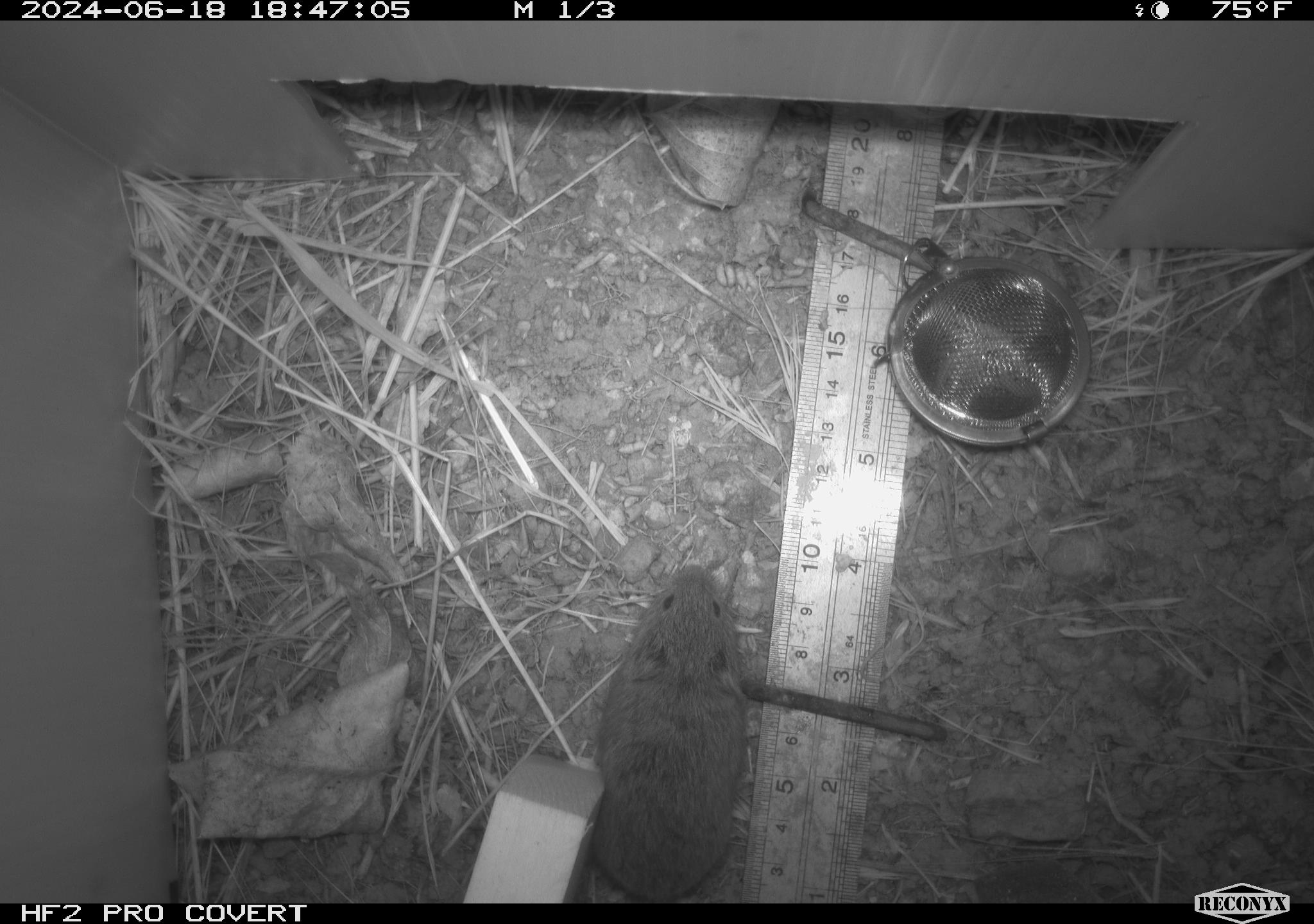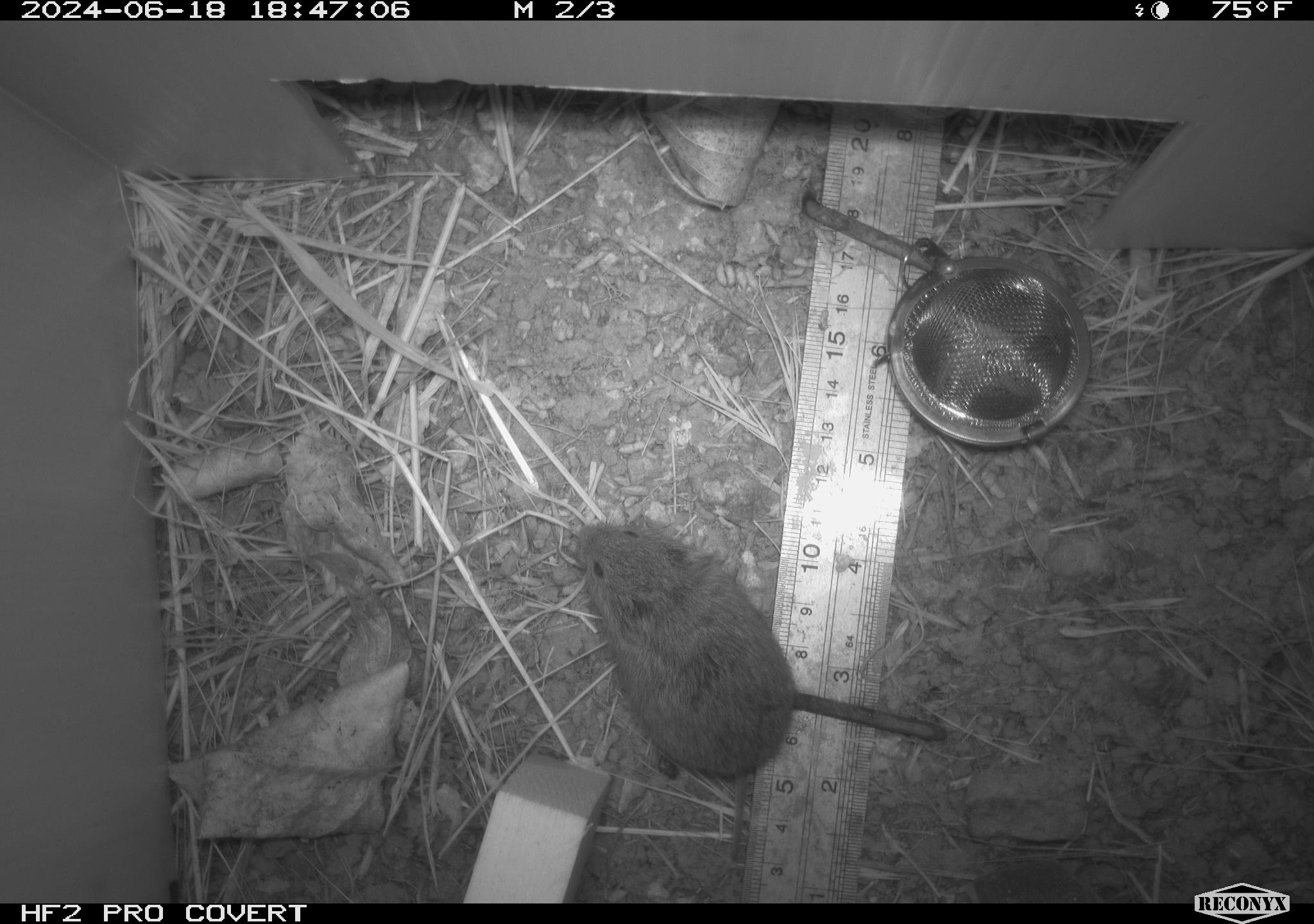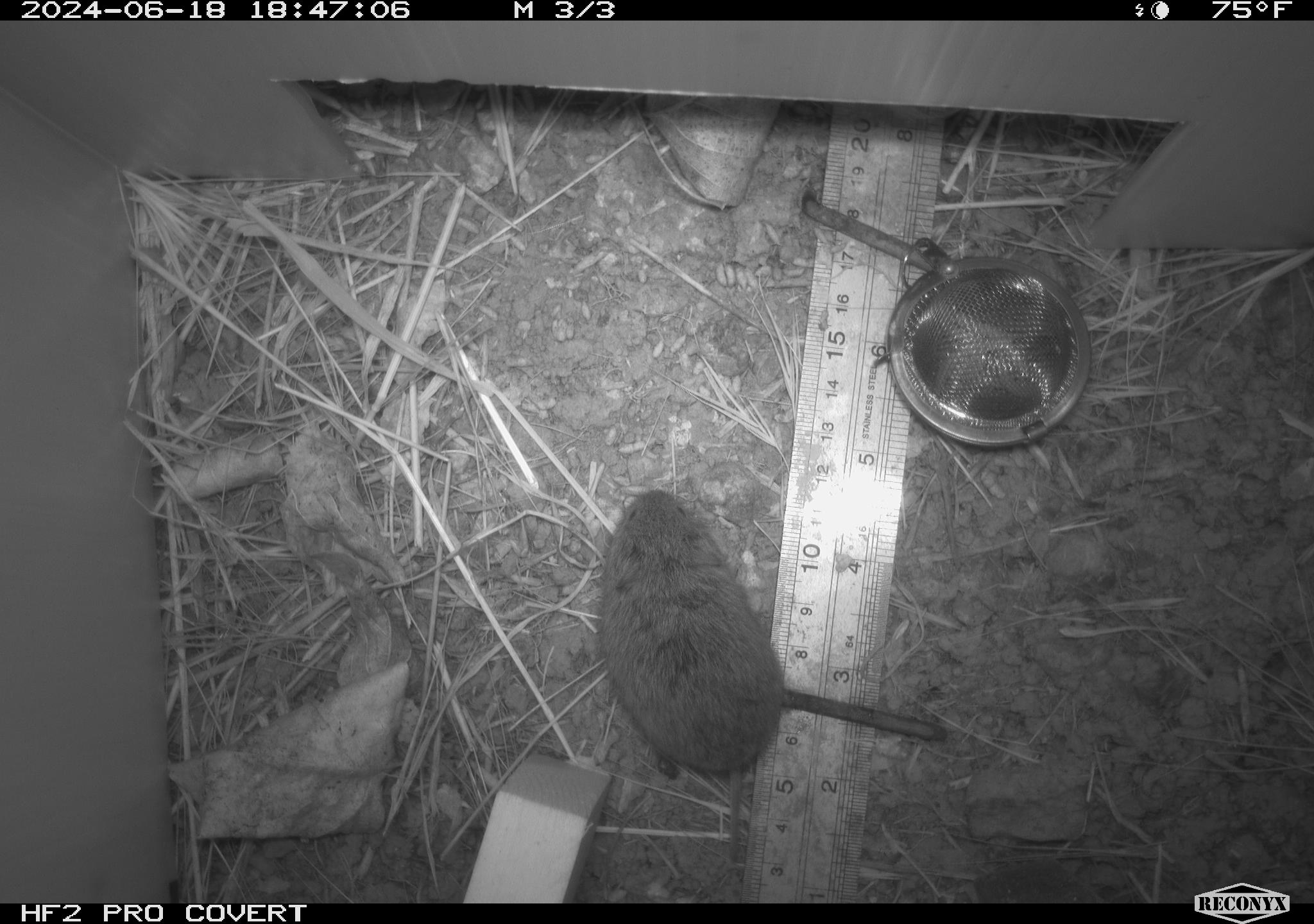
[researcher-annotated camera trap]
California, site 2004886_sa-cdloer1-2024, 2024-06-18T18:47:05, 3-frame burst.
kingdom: Animalia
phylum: Chordata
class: Mammalia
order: Rodentia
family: Cricetidae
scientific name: Arvicolinae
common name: voles, lemmings, and muskrats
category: arvicolinae subfamily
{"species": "arvicolinae subfamily (voles, lemmings, and muskrats) (Arvicolinae)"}